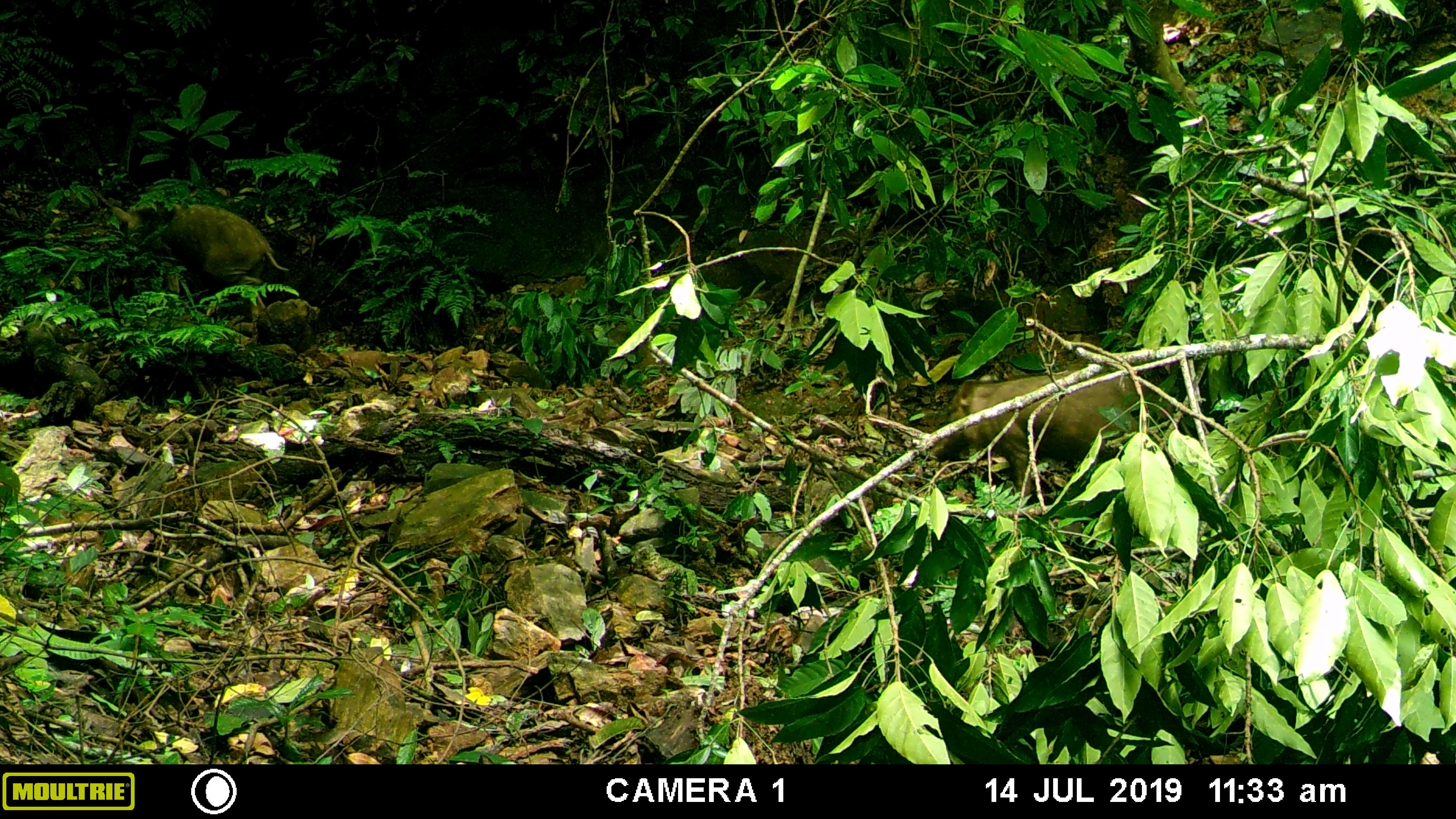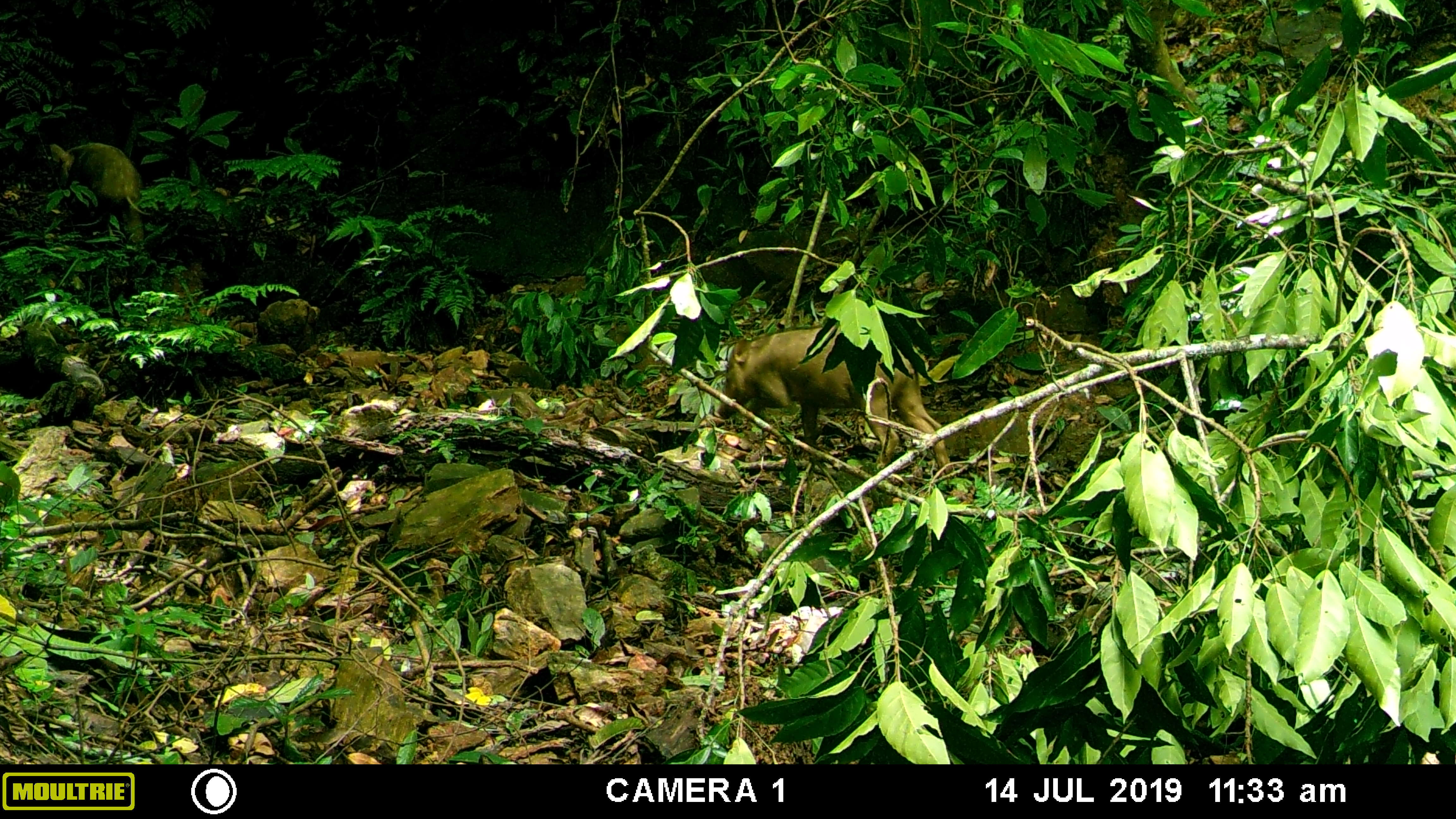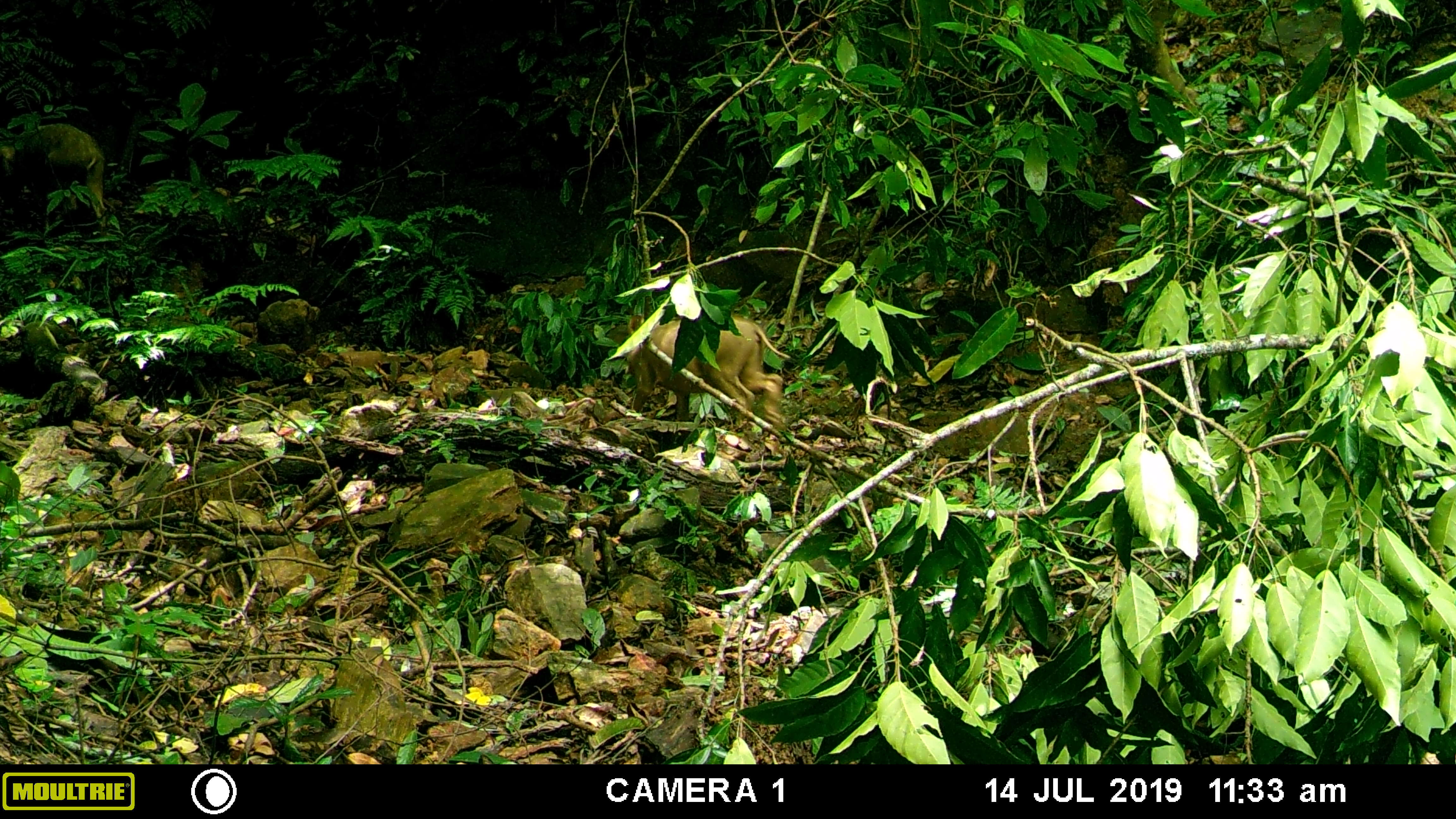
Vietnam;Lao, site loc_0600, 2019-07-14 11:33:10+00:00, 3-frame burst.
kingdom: Animalia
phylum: Chordata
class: Mammalia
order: Artiodactyla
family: Suidae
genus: Sus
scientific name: Sus scrofa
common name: eurasian wild pig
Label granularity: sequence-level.